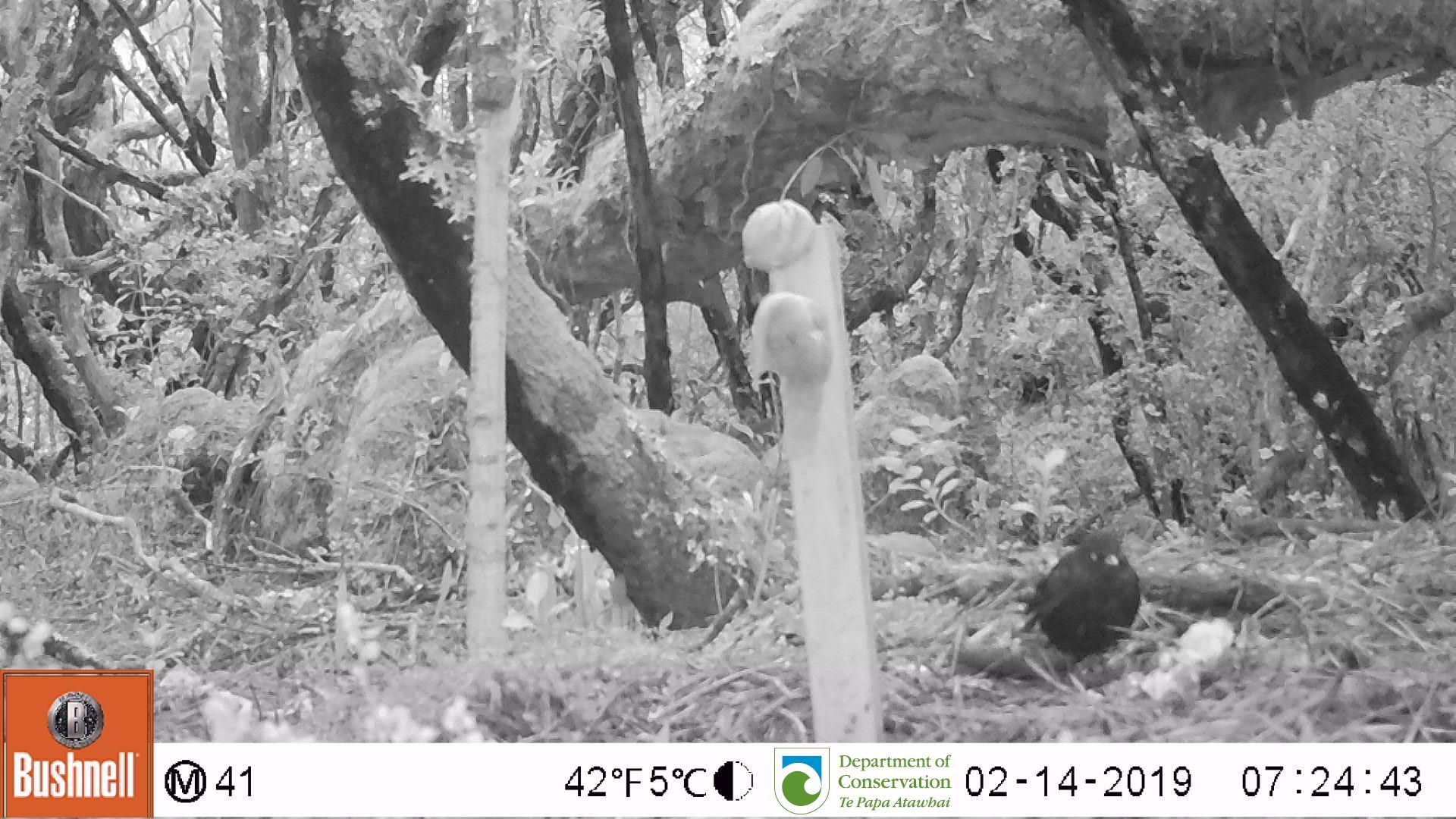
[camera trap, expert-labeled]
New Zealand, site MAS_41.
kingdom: Animalia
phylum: Chordata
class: Aves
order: Passeriformes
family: Turdidae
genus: Turdus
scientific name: Turdus merula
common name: eurasian blackbird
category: blackbird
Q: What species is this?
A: Blackbird (eurasian blackbird) (Turdus merula).